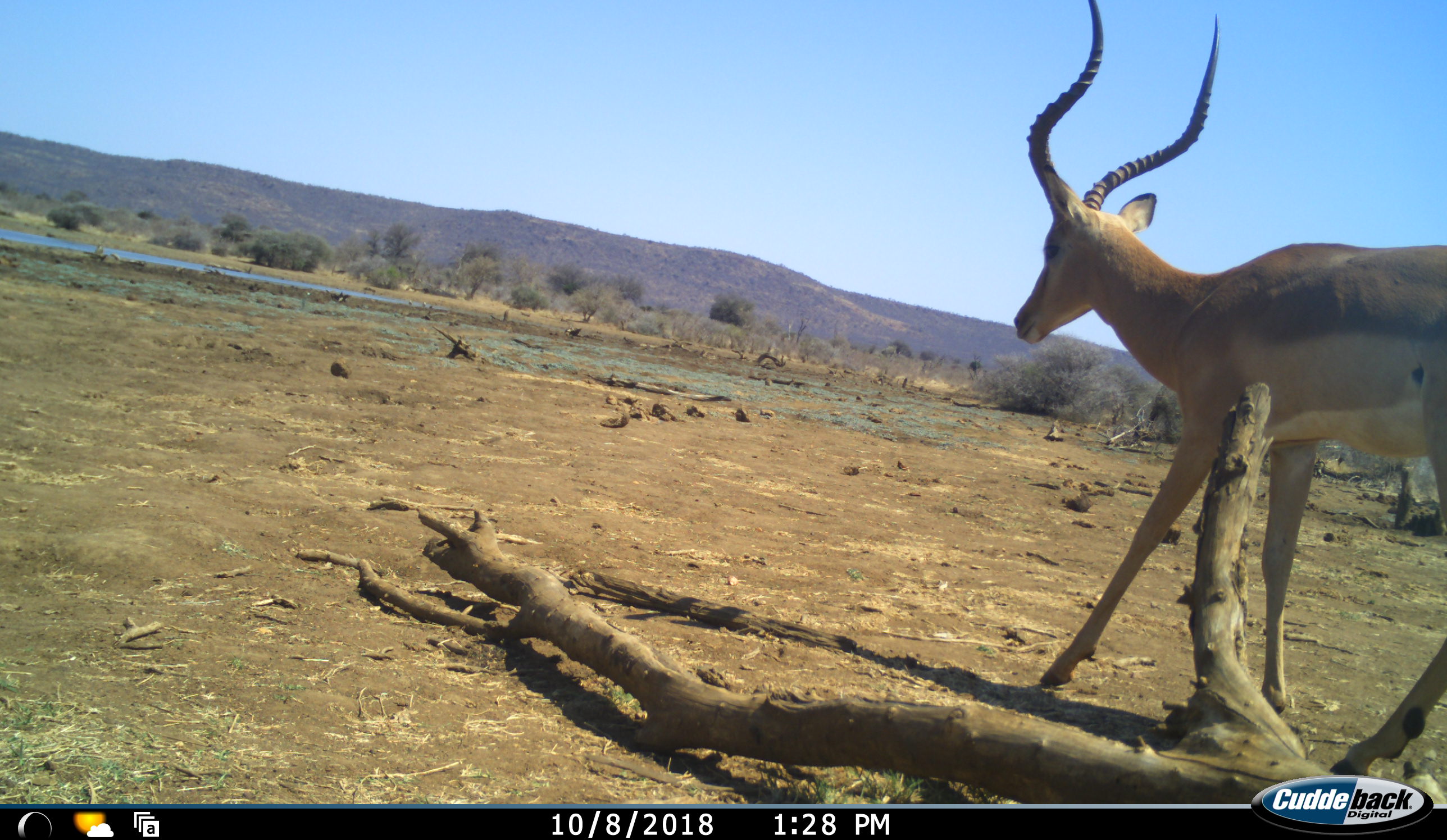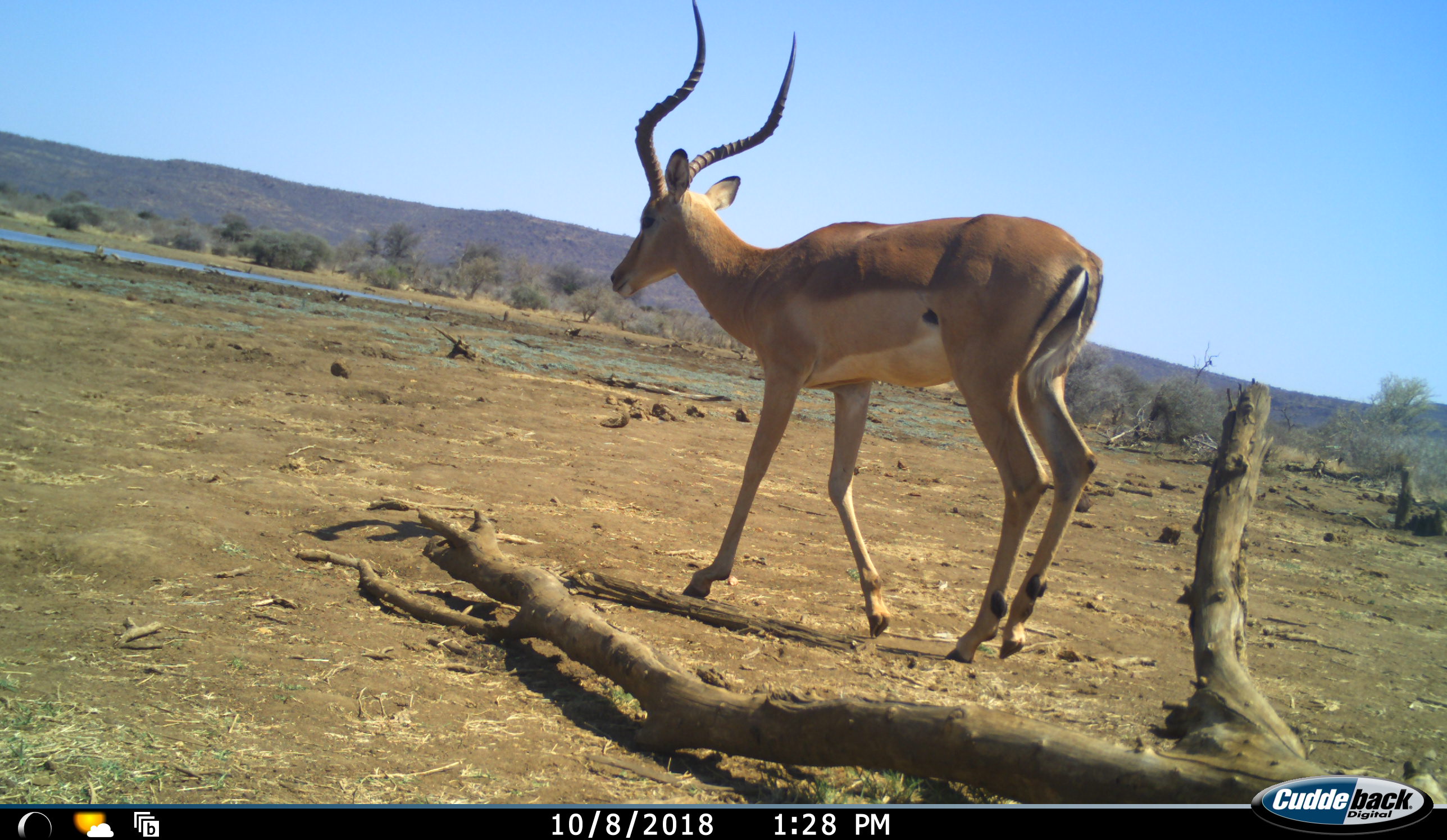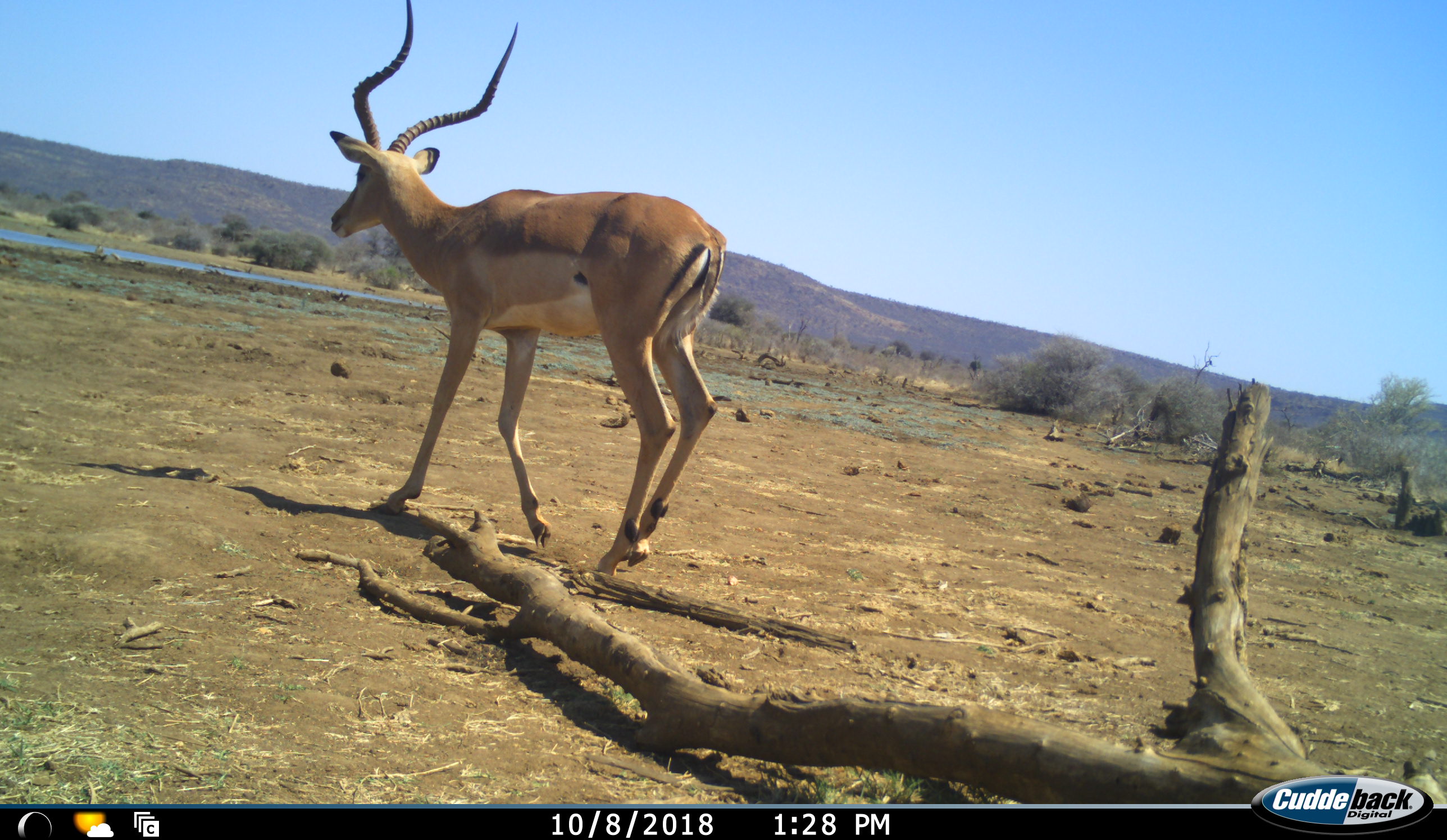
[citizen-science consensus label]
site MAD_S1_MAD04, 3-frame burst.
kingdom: Animalia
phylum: Chordata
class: Mammalia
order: Artiodactyla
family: Bovidae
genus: Aepyceros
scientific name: Aepyceros melampus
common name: impala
Impala (Aepyceros melampus), count 1. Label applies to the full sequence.